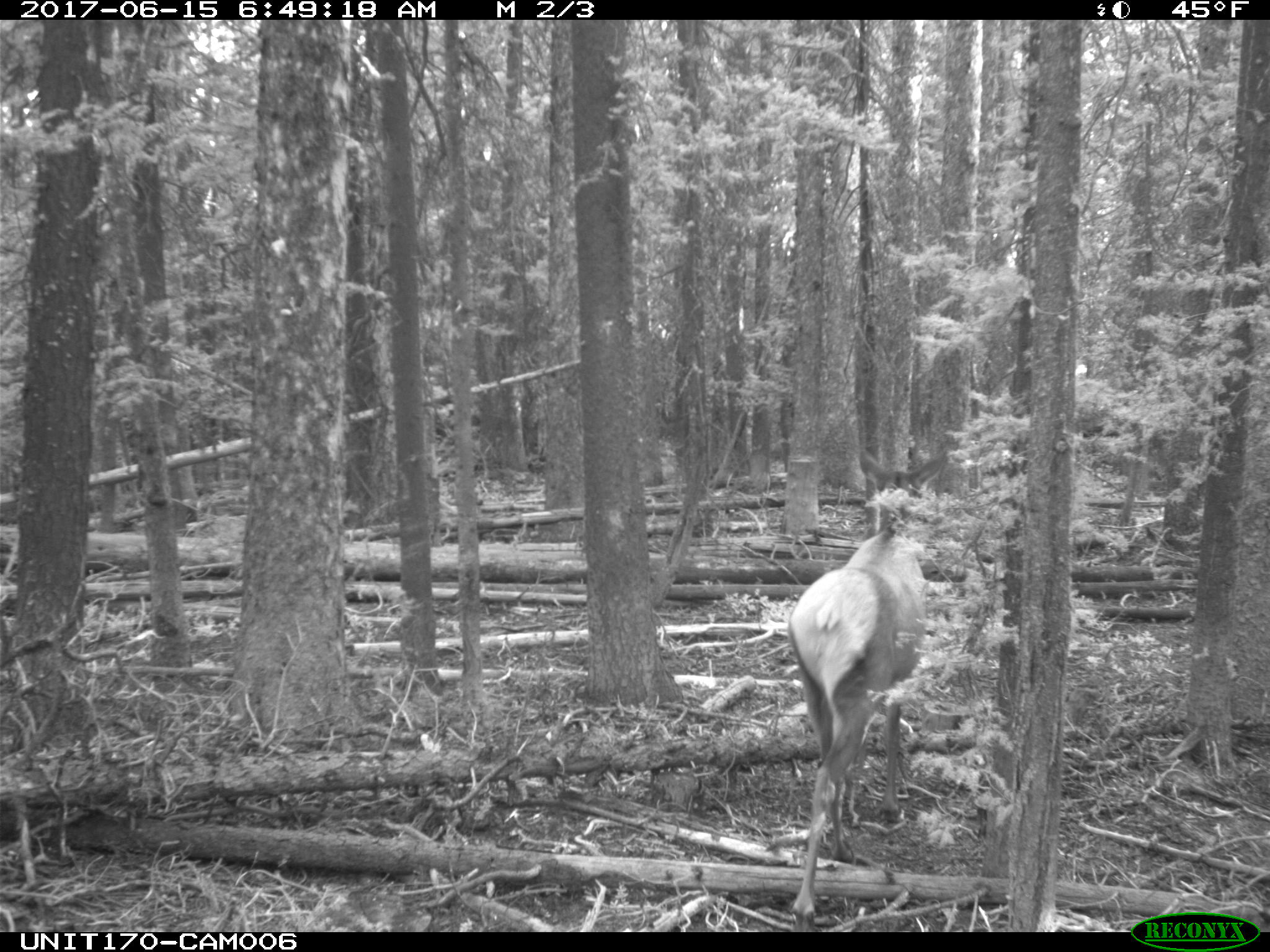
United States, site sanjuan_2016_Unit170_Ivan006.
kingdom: Animalia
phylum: Chordata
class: Mammalia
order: Artiodactyla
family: Cervidae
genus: Cervus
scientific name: Cervus elaphus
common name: red deer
Cervus elaphus (red deer).